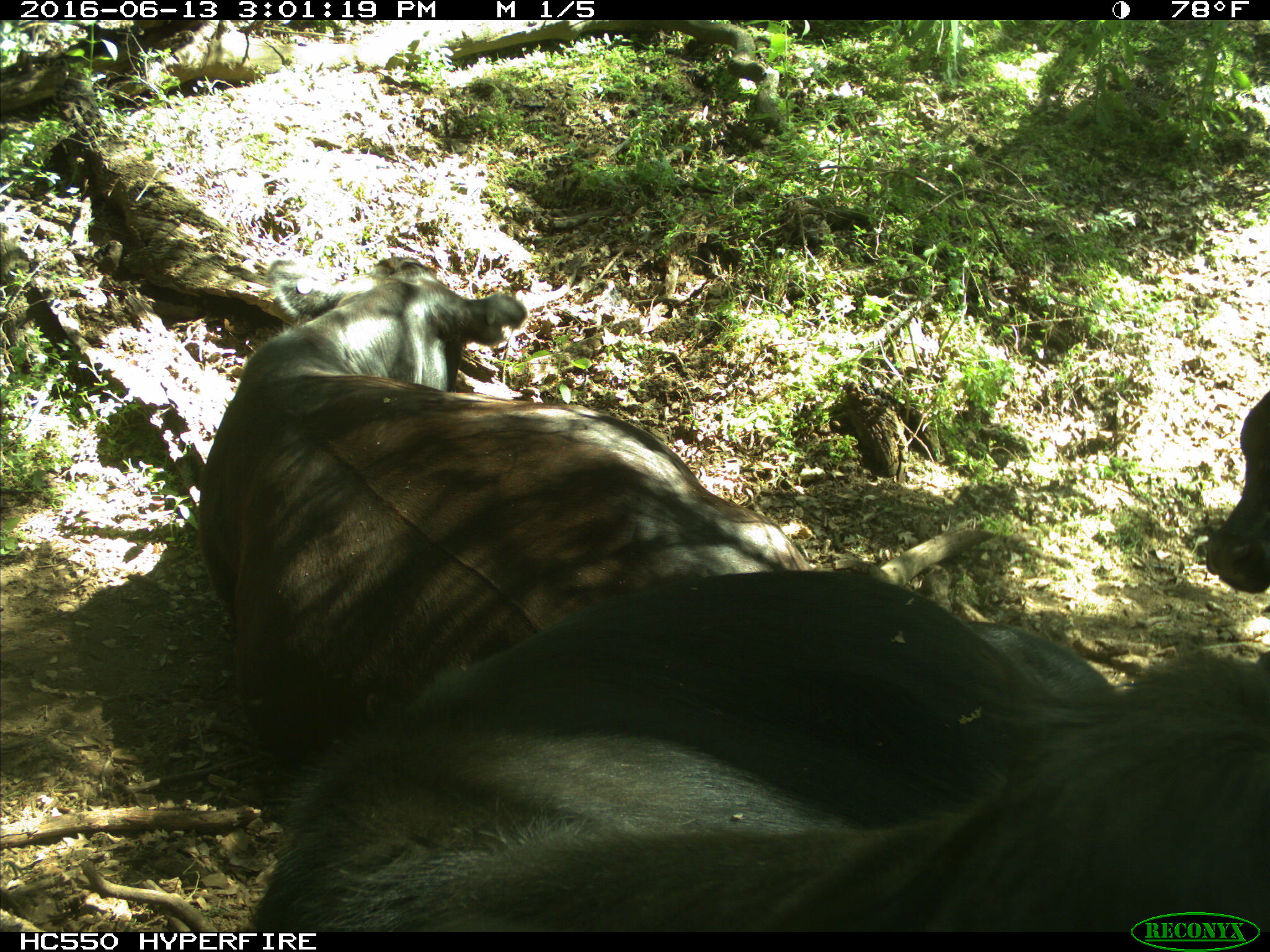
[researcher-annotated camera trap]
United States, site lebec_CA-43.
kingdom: Animalia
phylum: Chordata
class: Mammalia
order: Artiodactyla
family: Bovidae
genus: Bos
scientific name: Bos taurus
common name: domestic cow